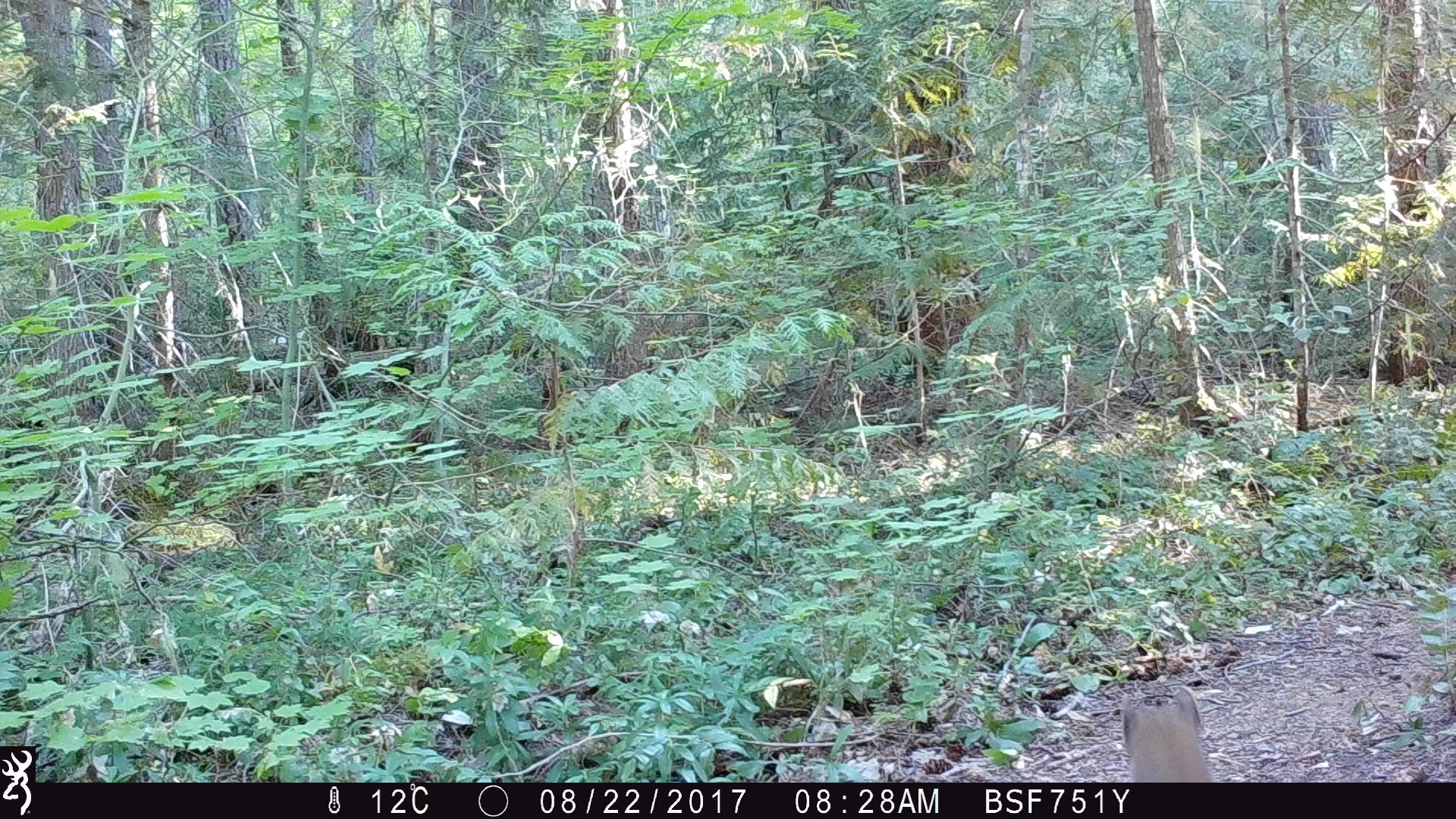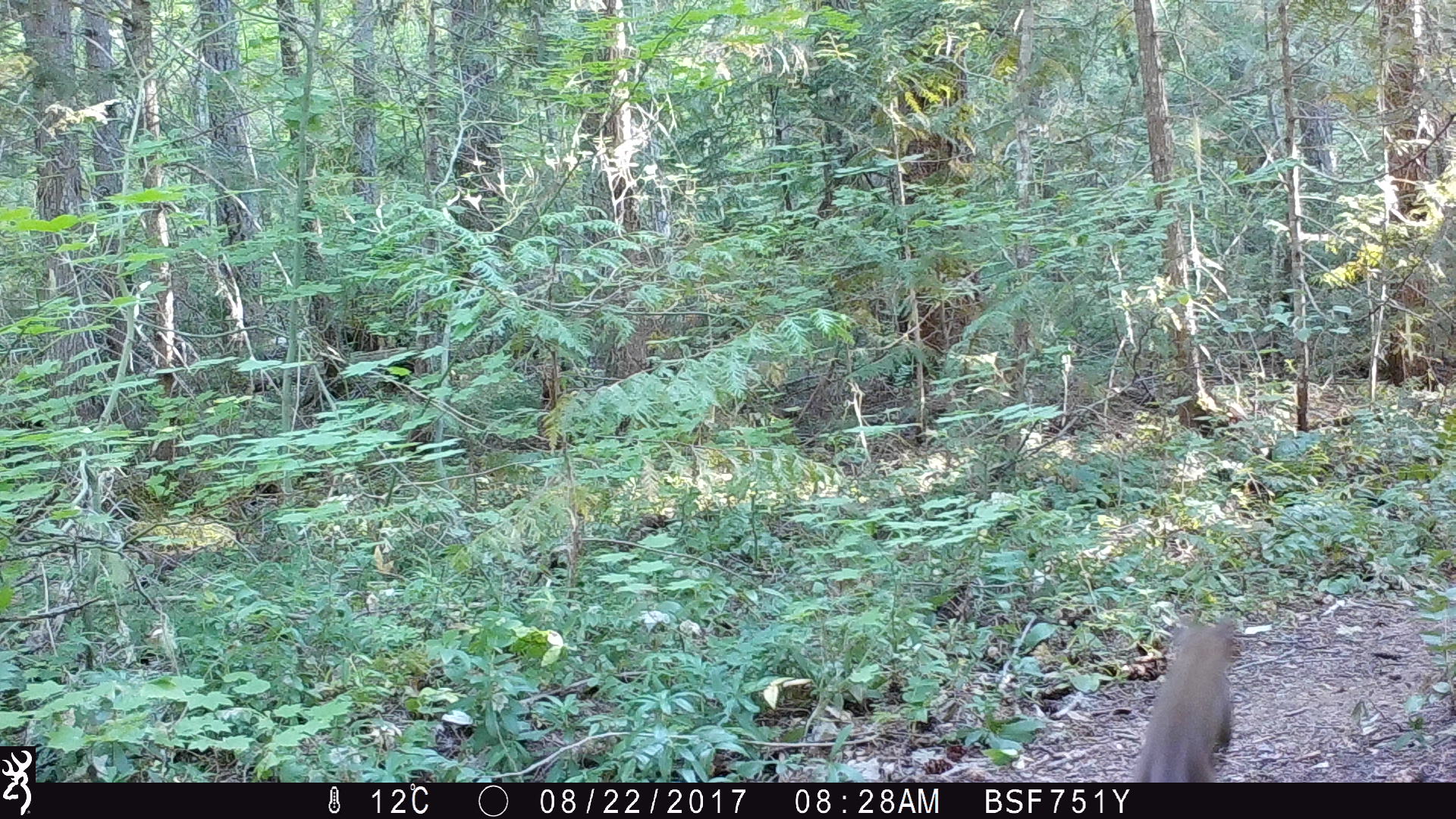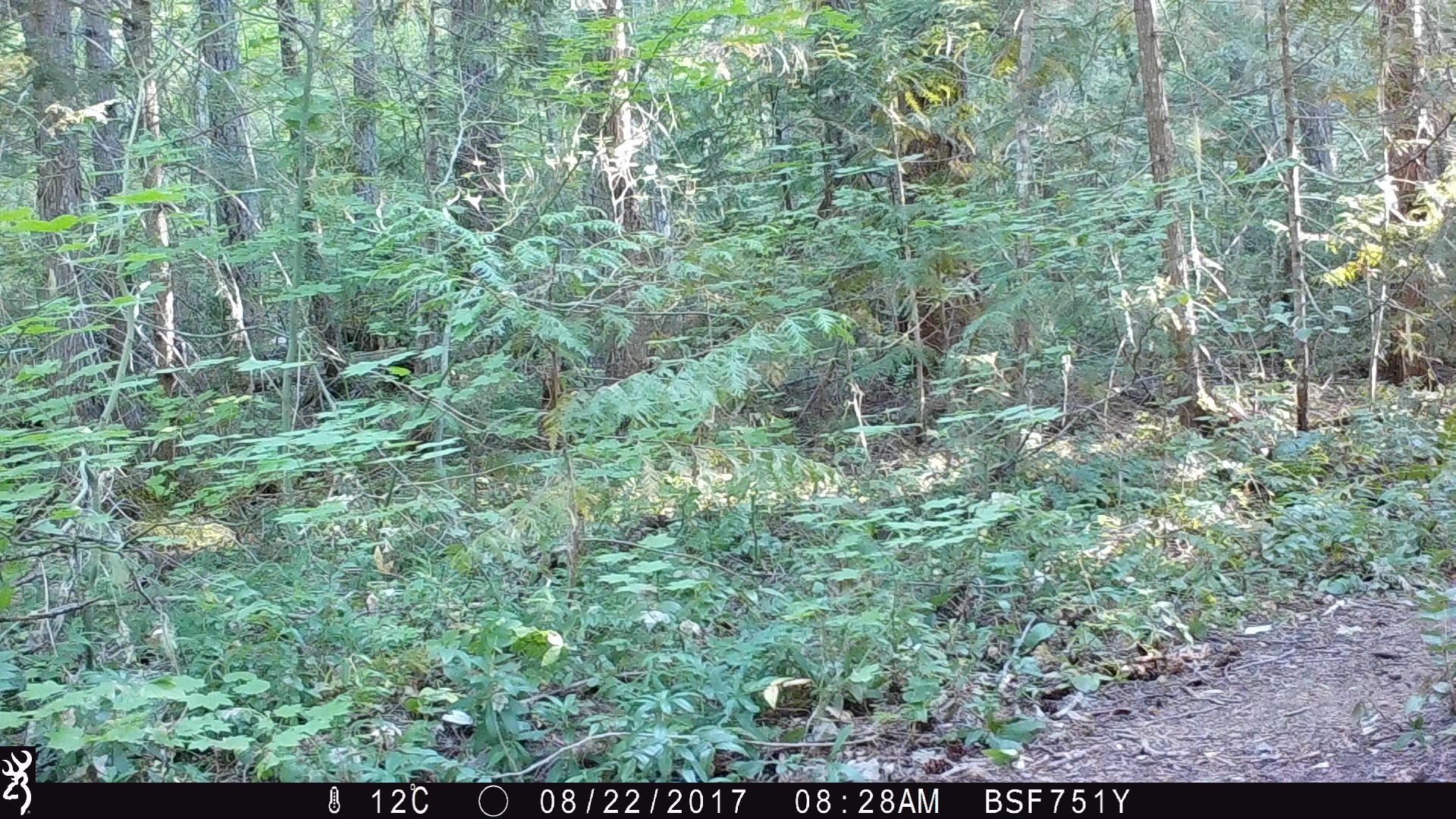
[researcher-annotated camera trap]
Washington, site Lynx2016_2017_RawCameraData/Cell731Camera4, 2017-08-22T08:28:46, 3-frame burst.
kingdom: Animalia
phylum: Chordata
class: Mammalia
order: Carnivora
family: Mustelidae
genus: Martes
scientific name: Martes americana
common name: american marten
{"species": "Martes americana (american marten)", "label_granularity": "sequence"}